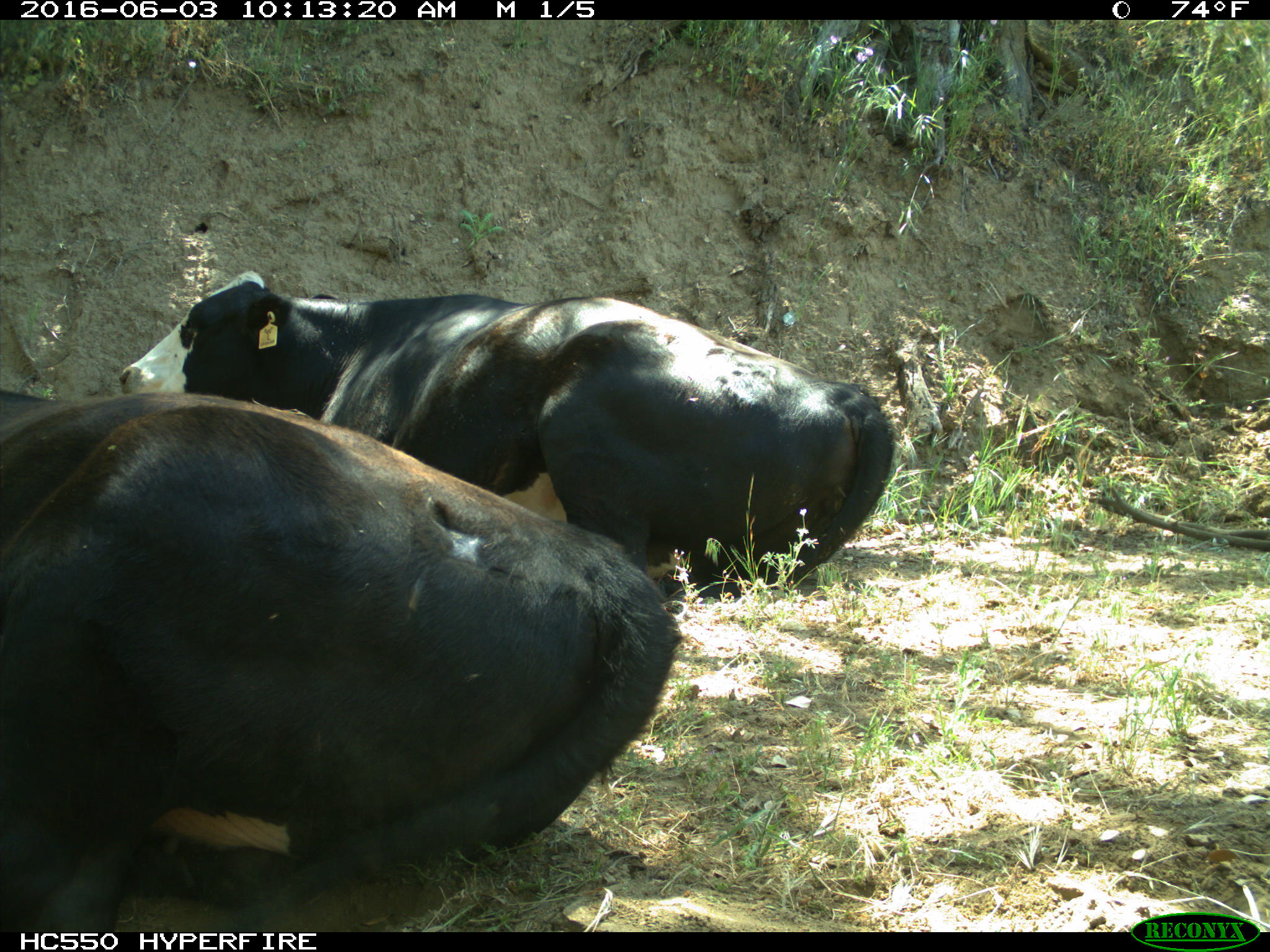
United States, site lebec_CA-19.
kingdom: Animalia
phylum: Chordata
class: Mammalia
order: Artiodactyla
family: Bovidae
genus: Bos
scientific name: Bos taurus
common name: domestic cow